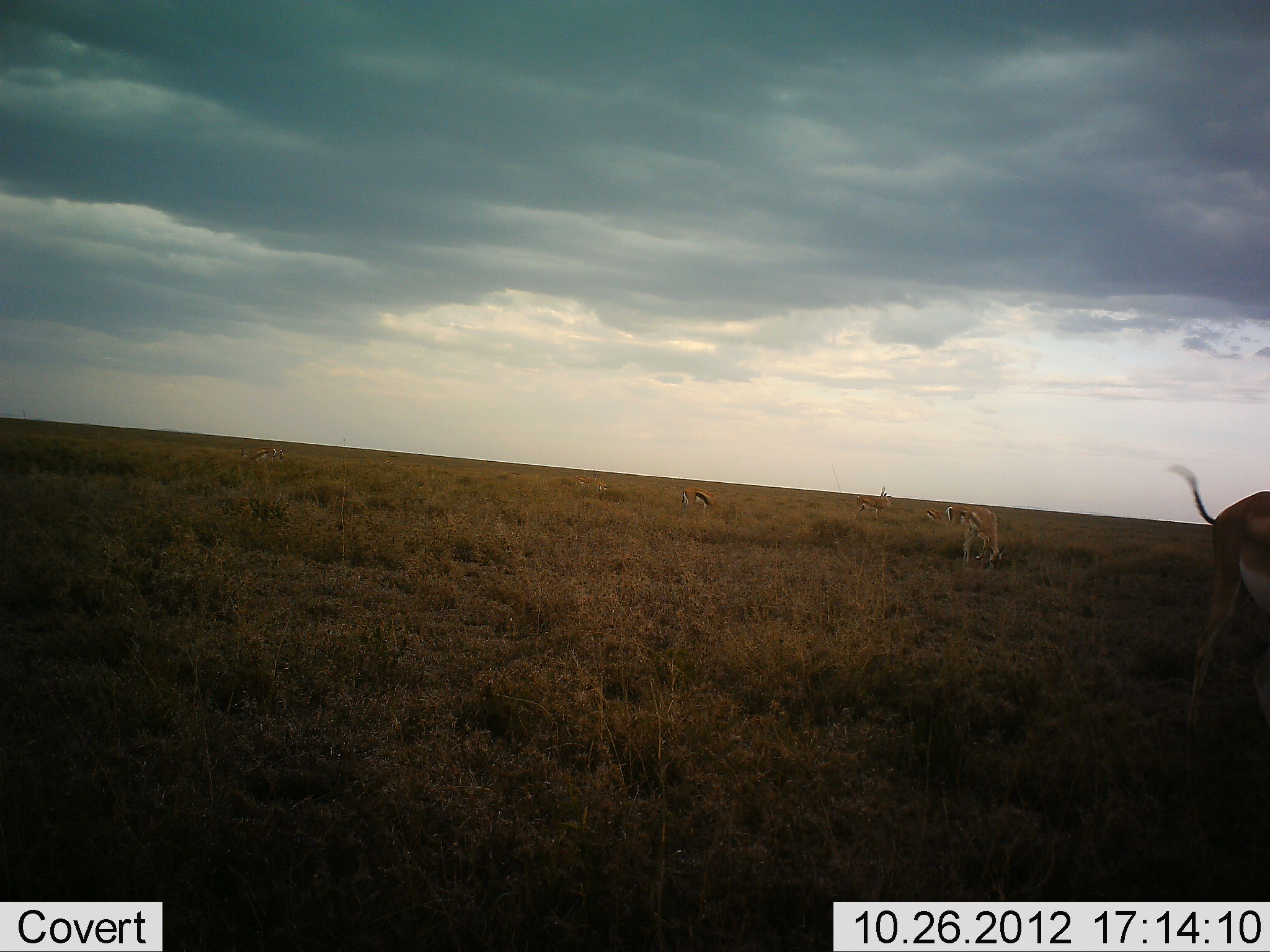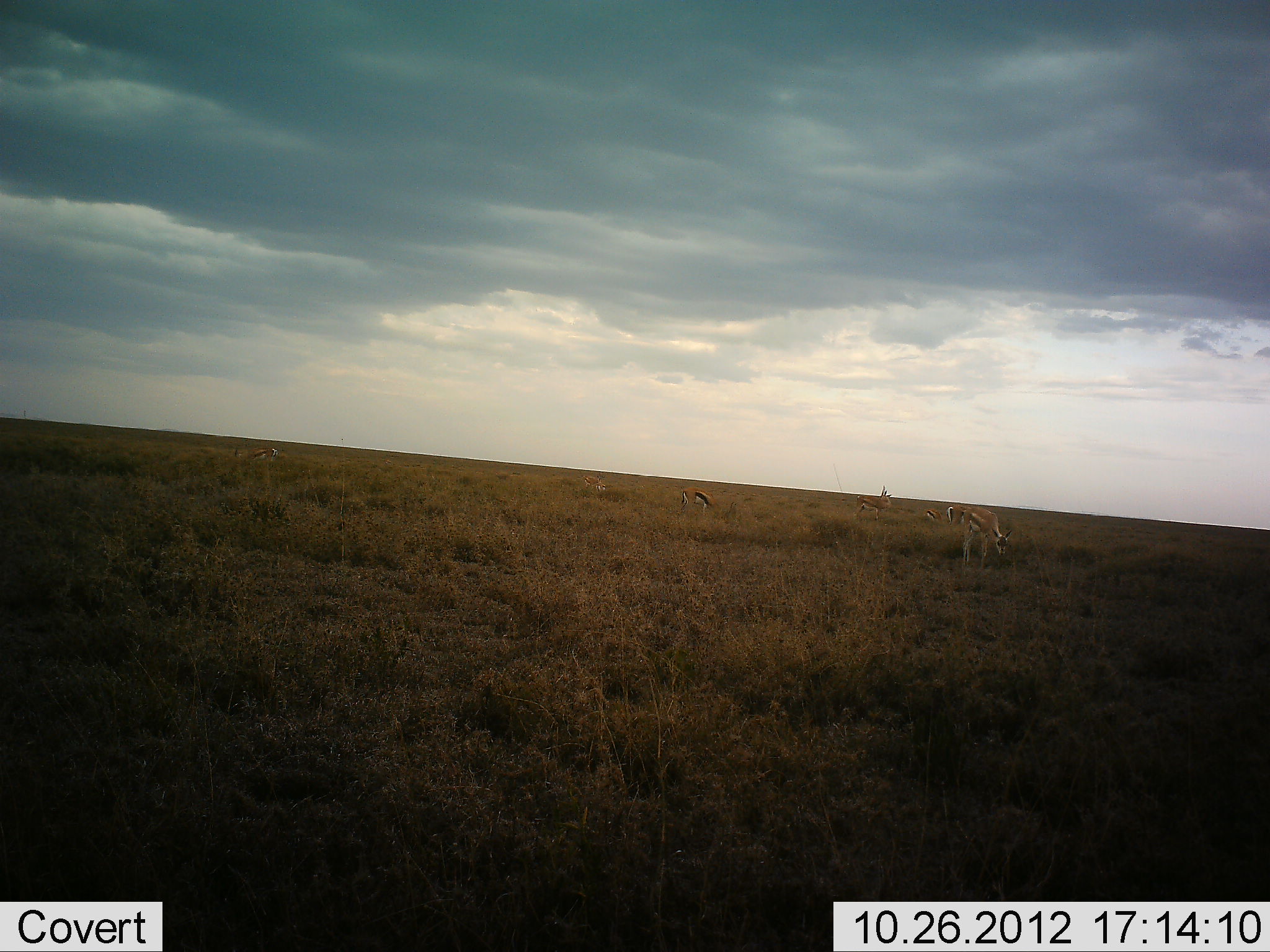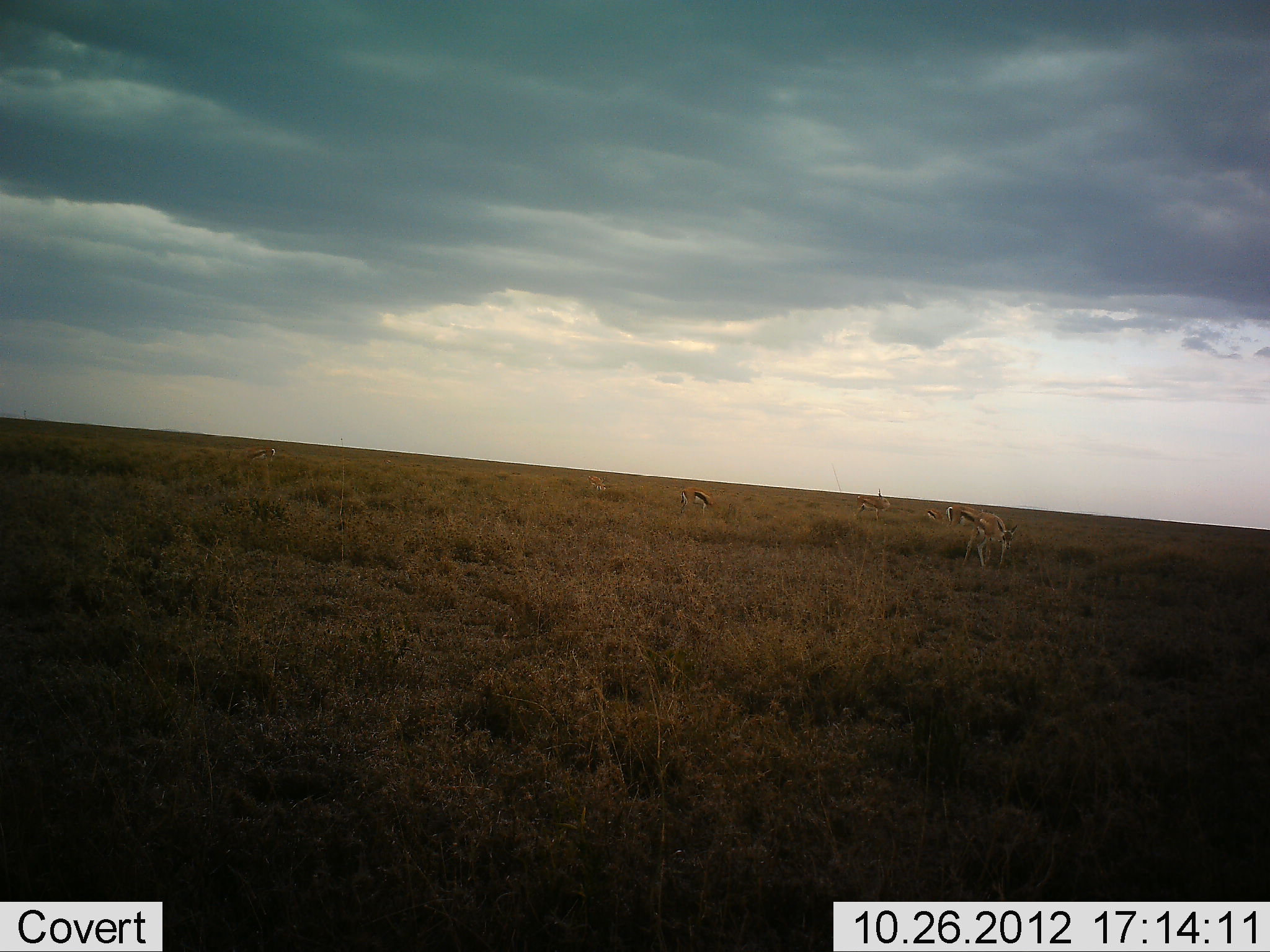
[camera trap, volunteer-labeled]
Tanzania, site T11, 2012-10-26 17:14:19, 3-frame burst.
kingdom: Animalia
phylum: Chordata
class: Mammalia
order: Artiodactyla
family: Bovidae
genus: Eudorcas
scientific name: Eudorcas thomsonii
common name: thomson's gazelle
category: gazellethomsons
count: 6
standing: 45%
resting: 9%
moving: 45%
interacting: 0%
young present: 9%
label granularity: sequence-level